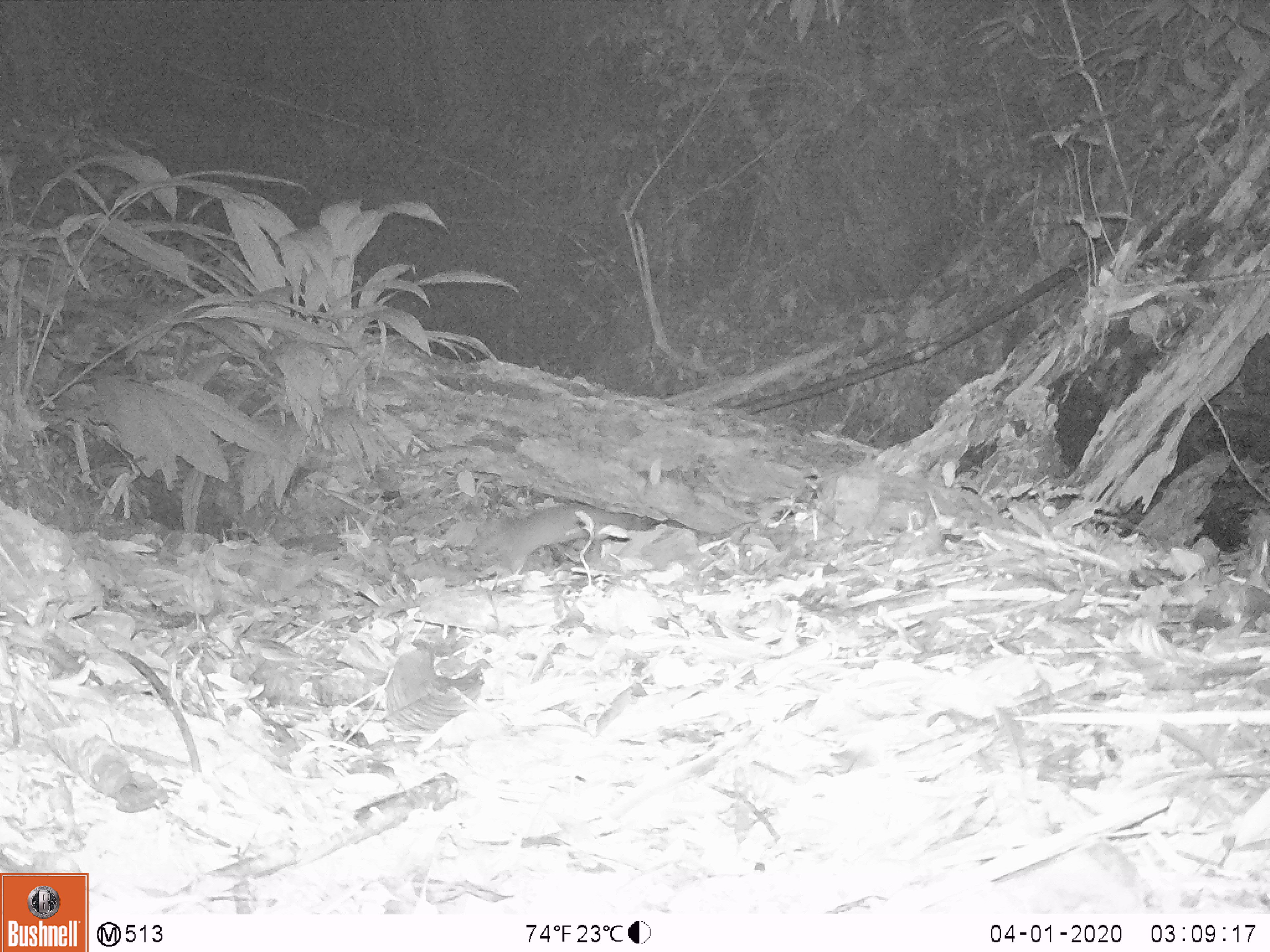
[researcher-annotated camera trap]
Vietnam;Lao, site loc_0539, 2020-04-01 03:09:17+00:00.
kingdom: Animalia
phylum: Chordata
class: Mammalia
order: Carnivora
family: Mustelidae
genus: Melogale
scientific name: Melogale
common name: ferret badger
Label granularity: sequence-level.